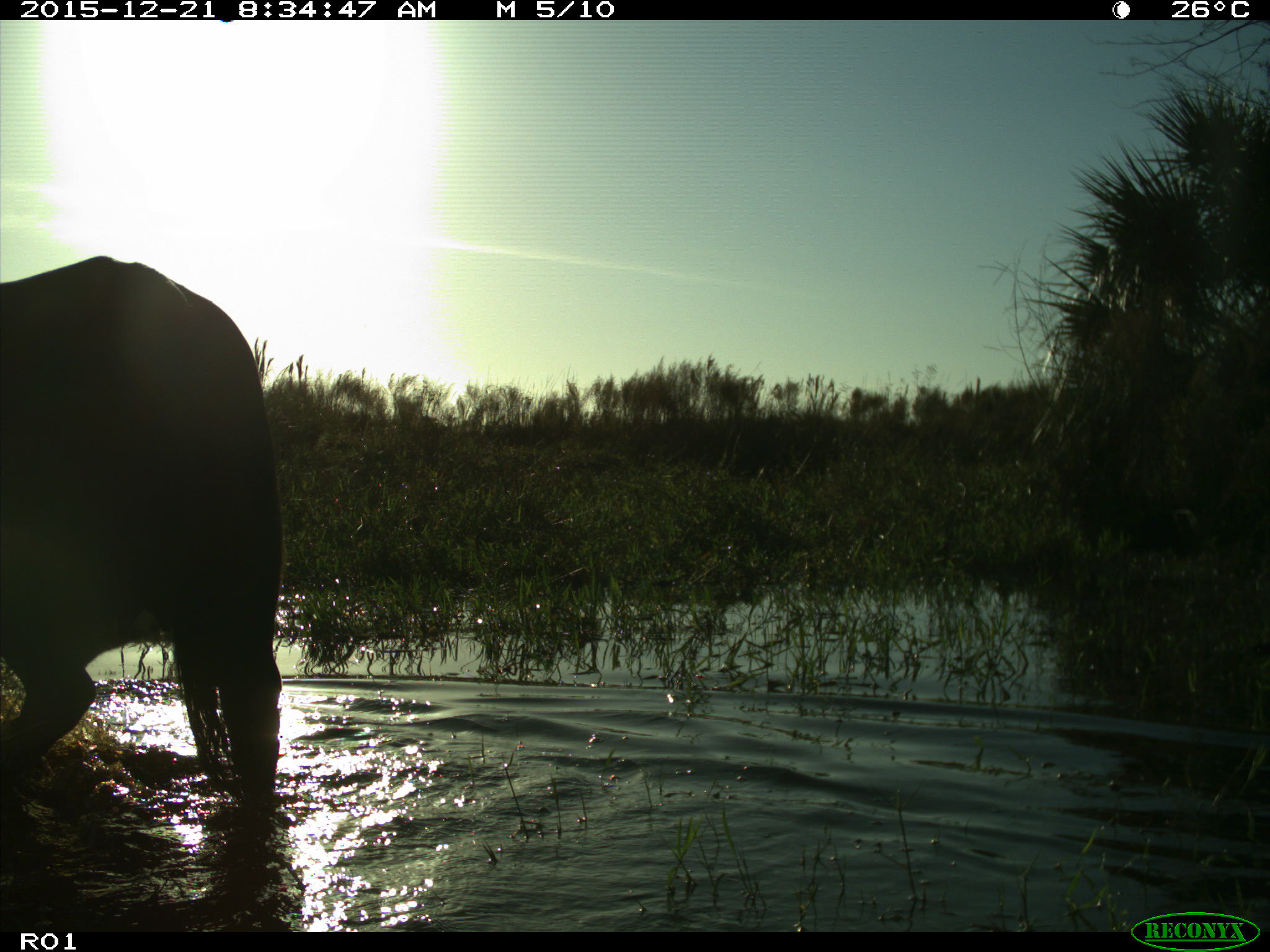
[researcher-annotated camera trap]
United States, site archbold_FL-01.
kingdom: Animalia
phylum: Chordata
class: Mammalia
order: Artiodactyla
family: Bovidae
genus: Bos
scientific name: Bos taurus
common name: domestic cow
Bos taurus (domestic cow).